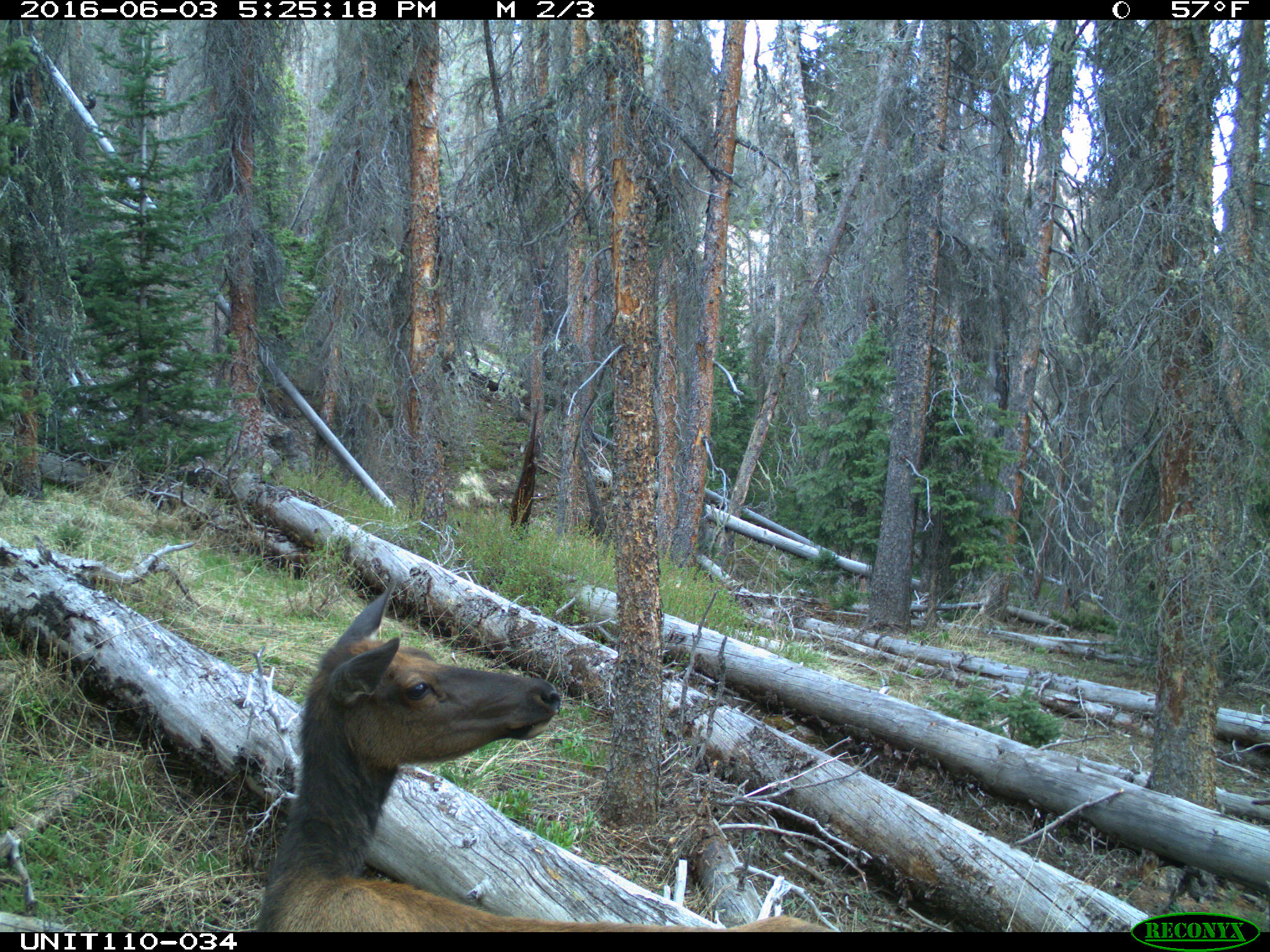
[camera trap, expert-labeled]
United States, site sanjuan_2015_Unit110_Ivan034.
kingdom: Animalia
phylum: Chordata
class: Mammalia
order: Artiodactyla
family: Cervidae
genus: Cervus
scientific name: Cervus elaphus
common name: red deer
Cervus elaphus (red deer).